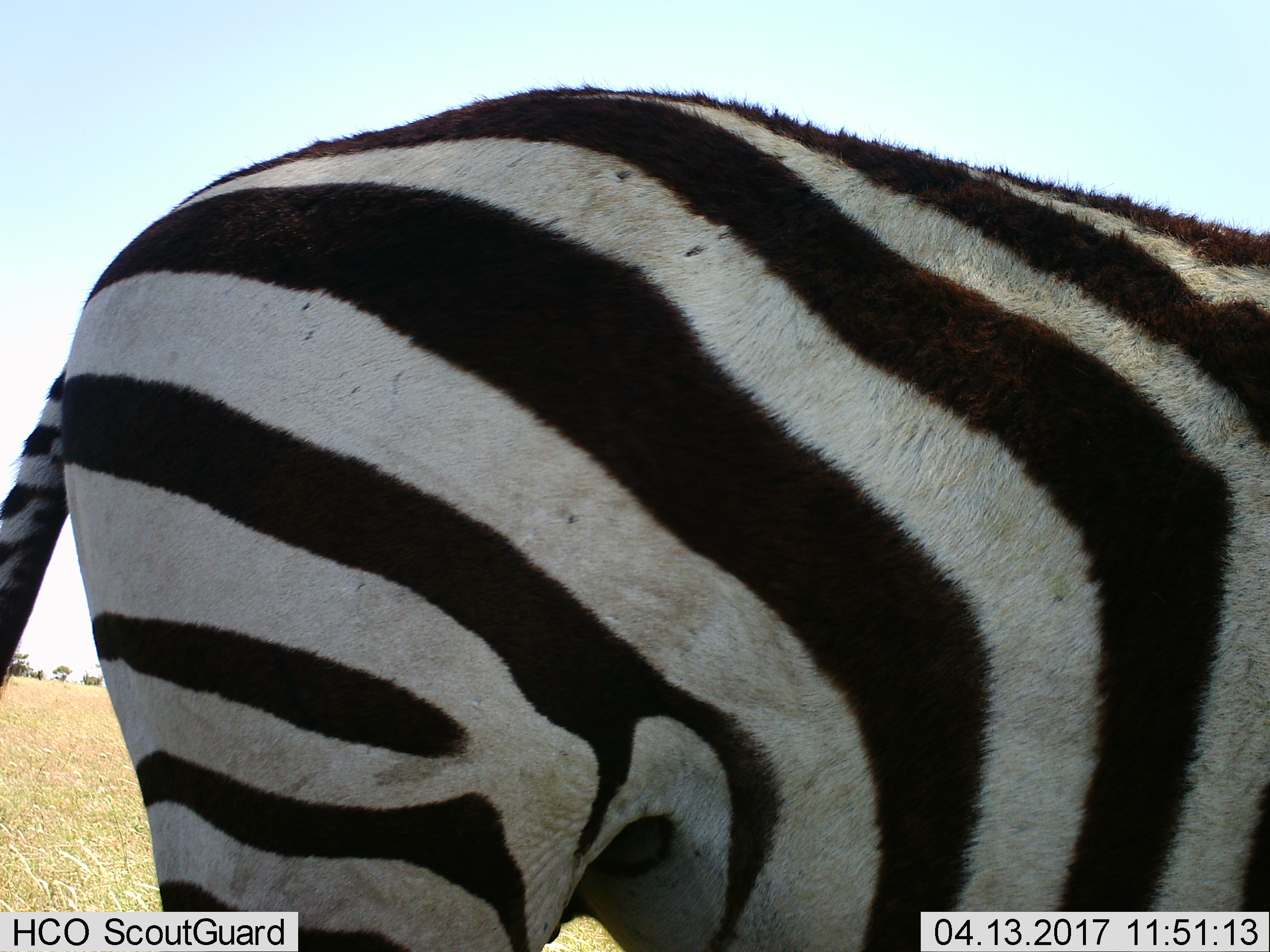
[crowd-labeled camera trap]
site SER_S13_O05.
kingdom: Animalia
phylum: Chordata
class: Mammalia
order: Perissodactyla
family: Equidae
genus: Equus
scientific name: Equus quagga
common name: plains zebra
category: zebraplains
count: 1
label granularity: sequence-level